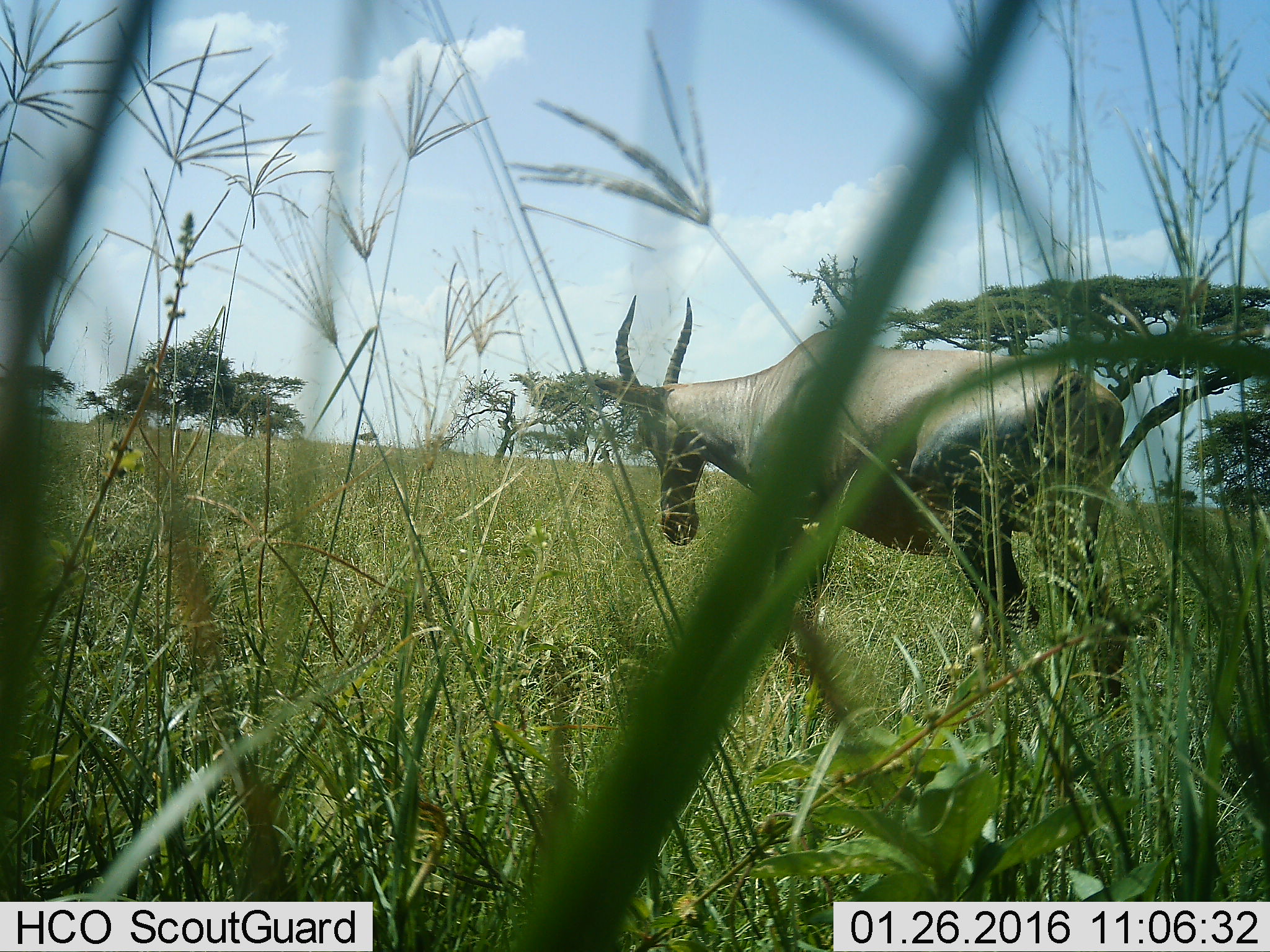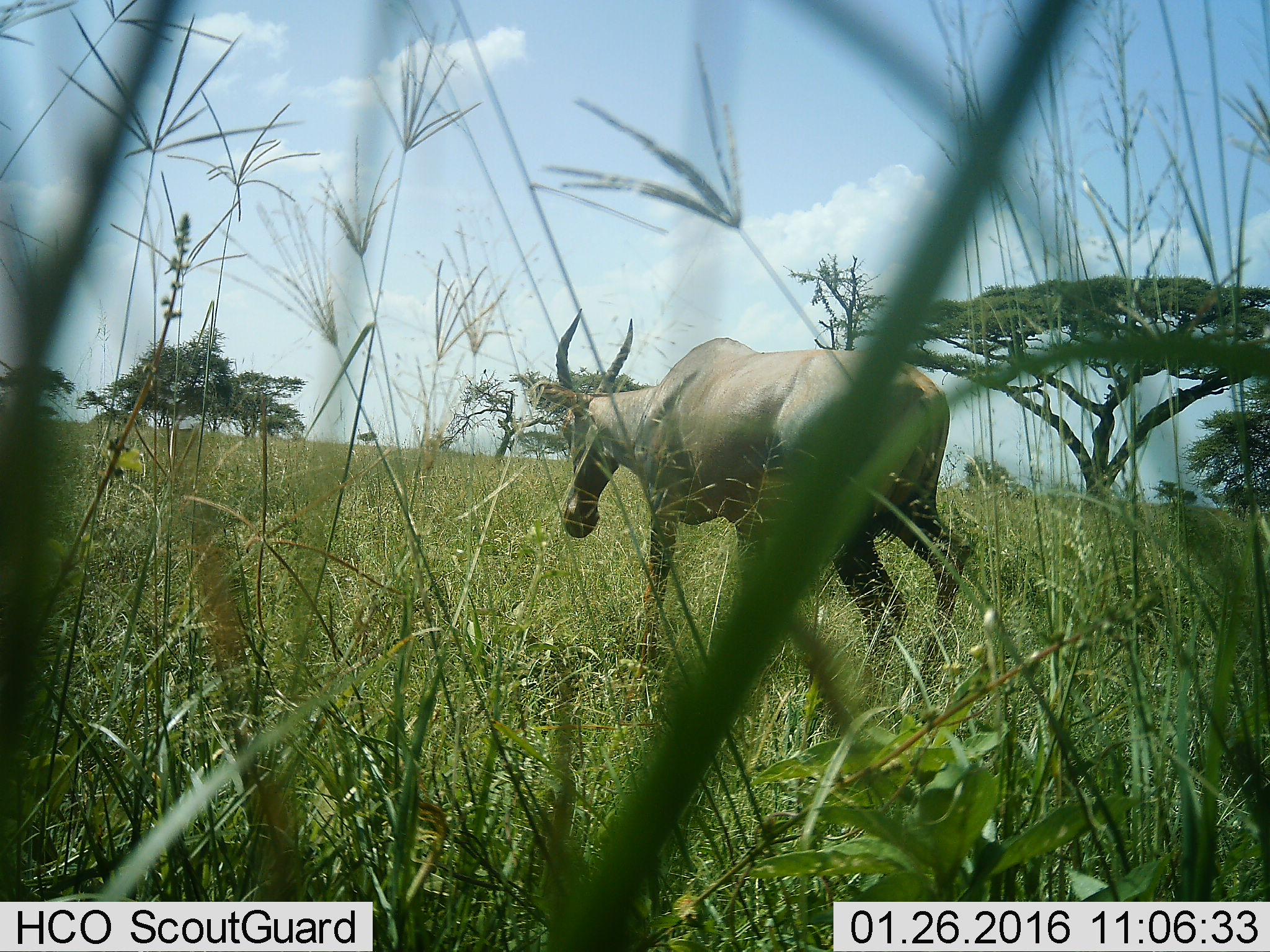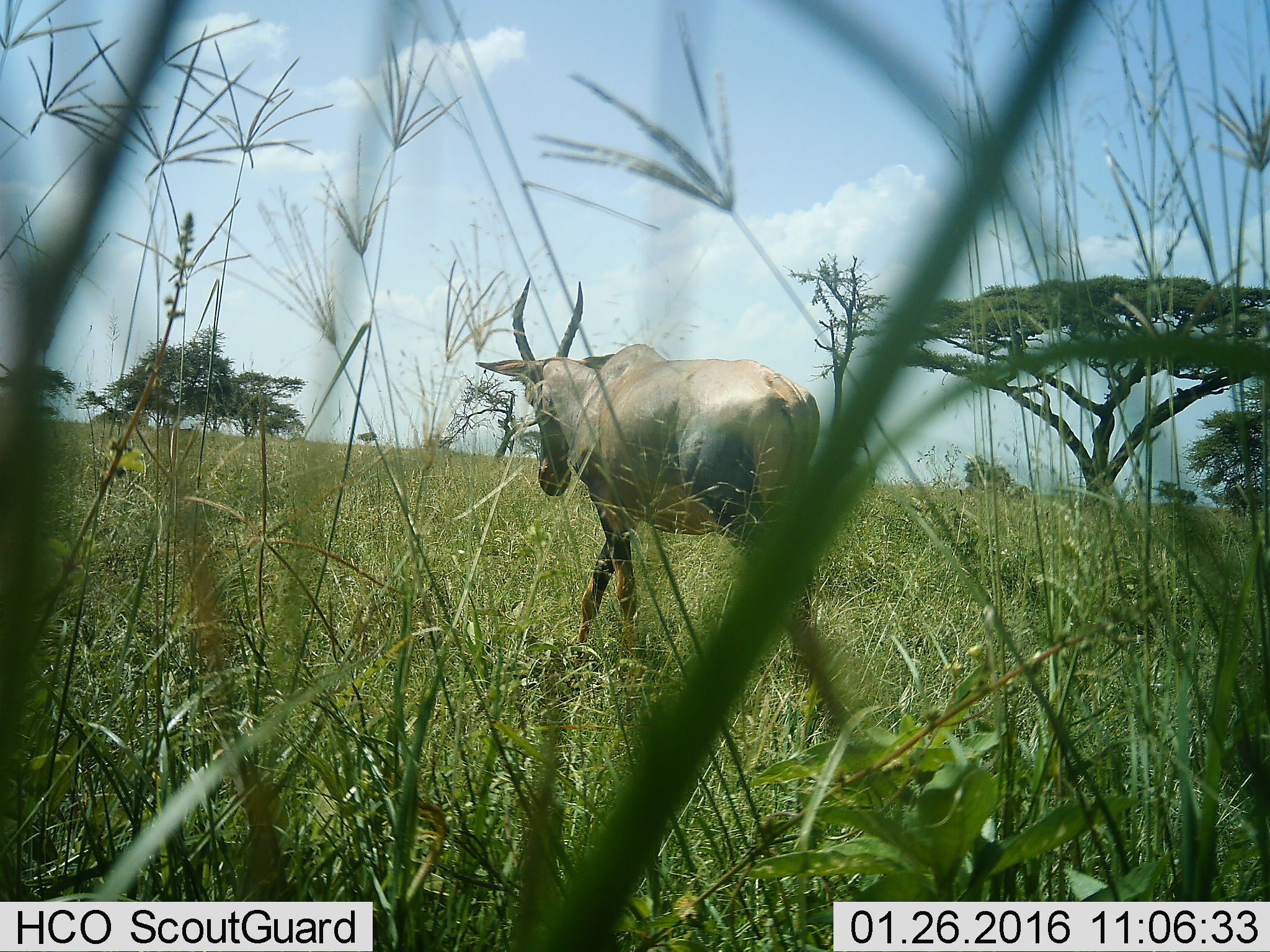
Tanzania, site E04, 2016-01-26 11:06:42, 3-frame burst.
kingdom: Animalia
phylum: Chordata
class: Mammalia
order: Artiodactyla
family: Bovidae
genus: Damaliscus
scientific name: Damaliscus lunatus jimela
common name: topi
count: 1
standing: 25%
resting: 0%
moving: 88%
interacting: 0%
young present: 0%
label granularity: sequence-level